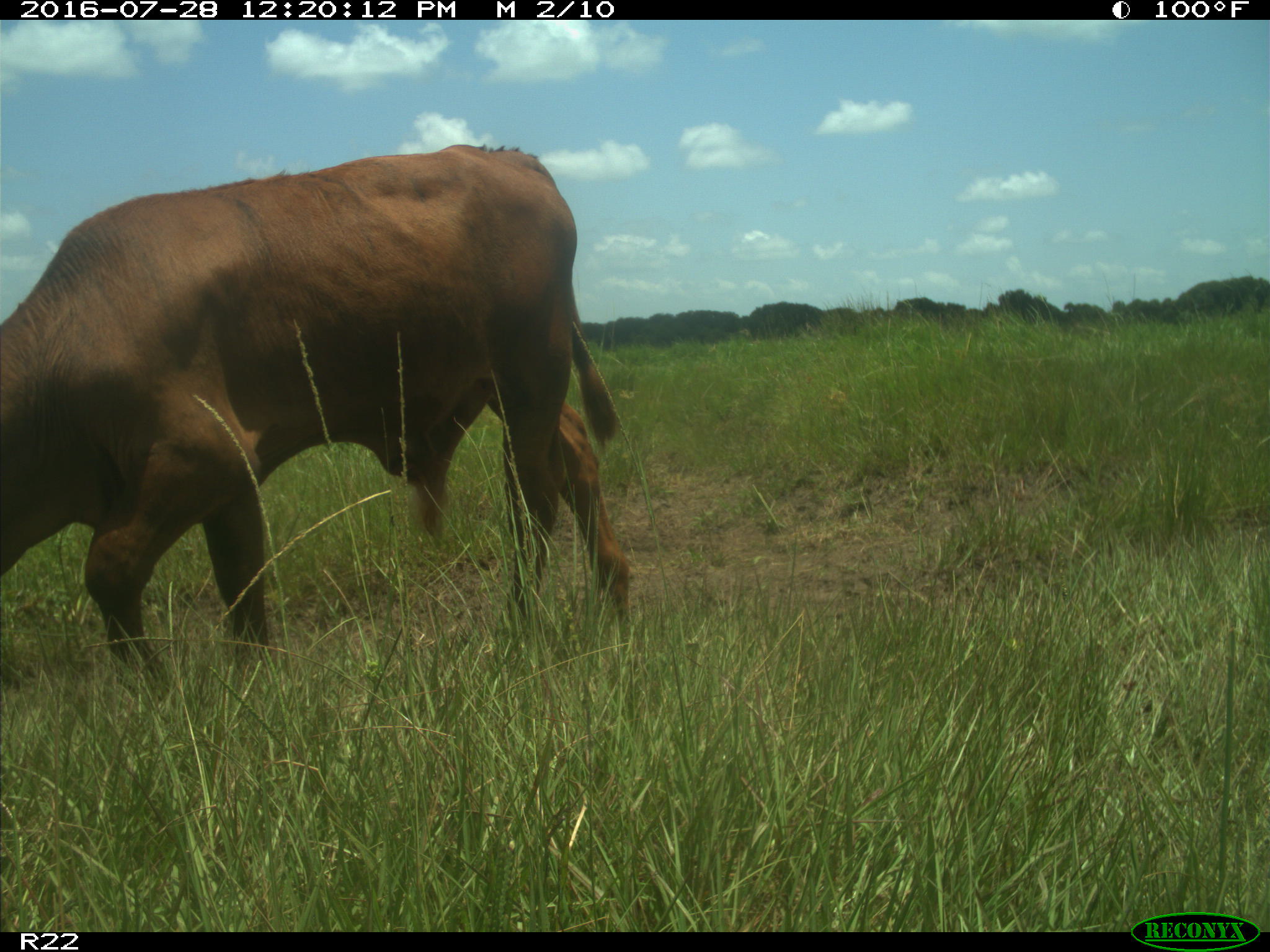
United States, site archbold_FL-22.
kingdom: Animalia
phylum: Chordata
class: Mammalia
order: Artiodactyla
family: Bovidae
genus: Bos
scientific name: Bos taurus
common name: domestic cow